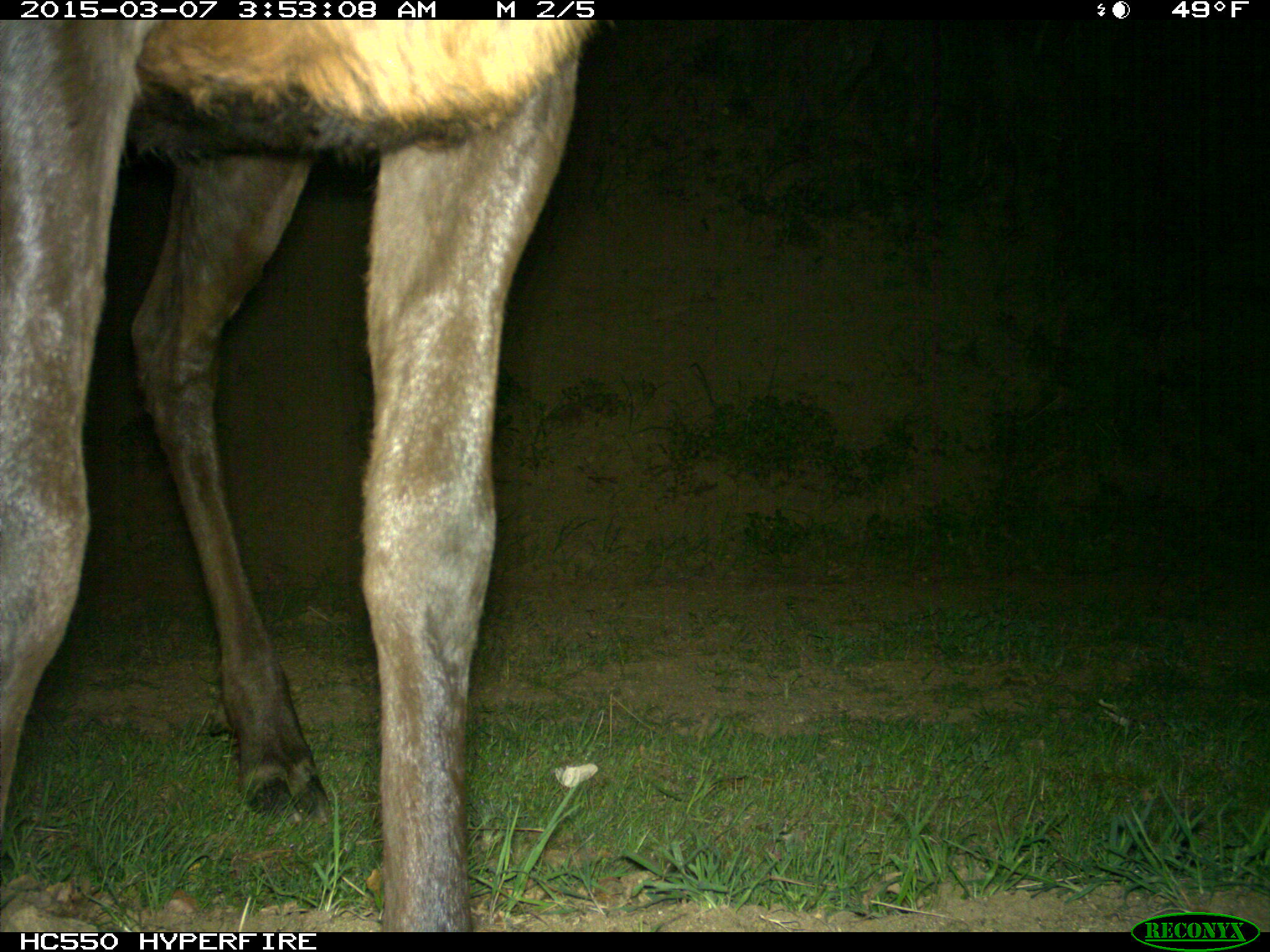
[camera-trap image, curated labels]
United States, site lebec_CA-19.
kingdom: Animalia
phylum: Chordata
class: Mammalia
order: Artiodactyla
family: Cervidae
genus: Cervus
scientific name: Cervus canadensis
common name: elk